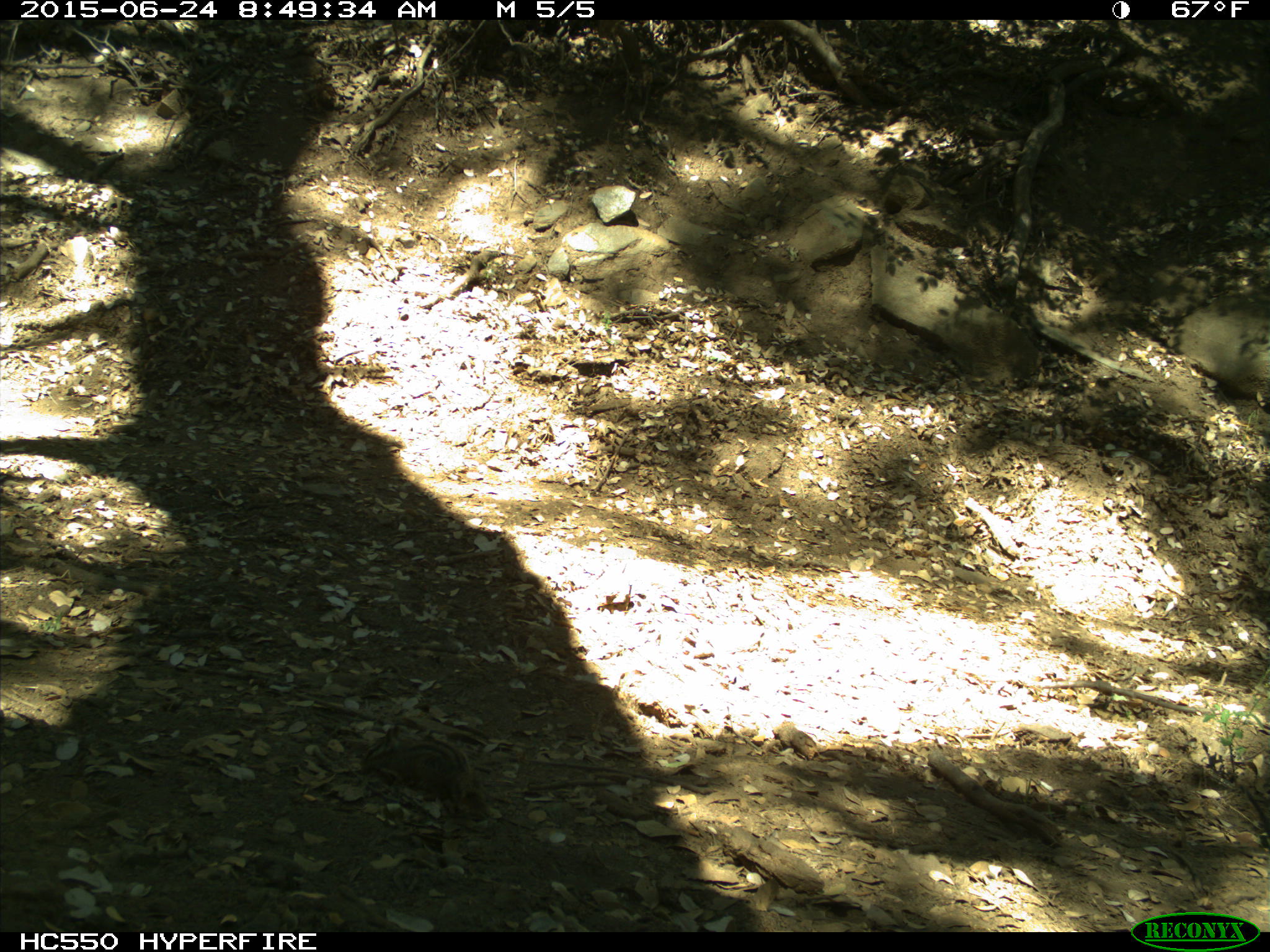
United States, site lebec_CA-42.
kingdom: Animalia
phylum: Chordata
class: Mammalia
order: Rodentia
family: Sciuridae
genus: Tamias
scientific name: Tamias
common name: chipmunk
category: unidentified chipmunk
Unidentified chipmunk (chipmunk) (Tamias).